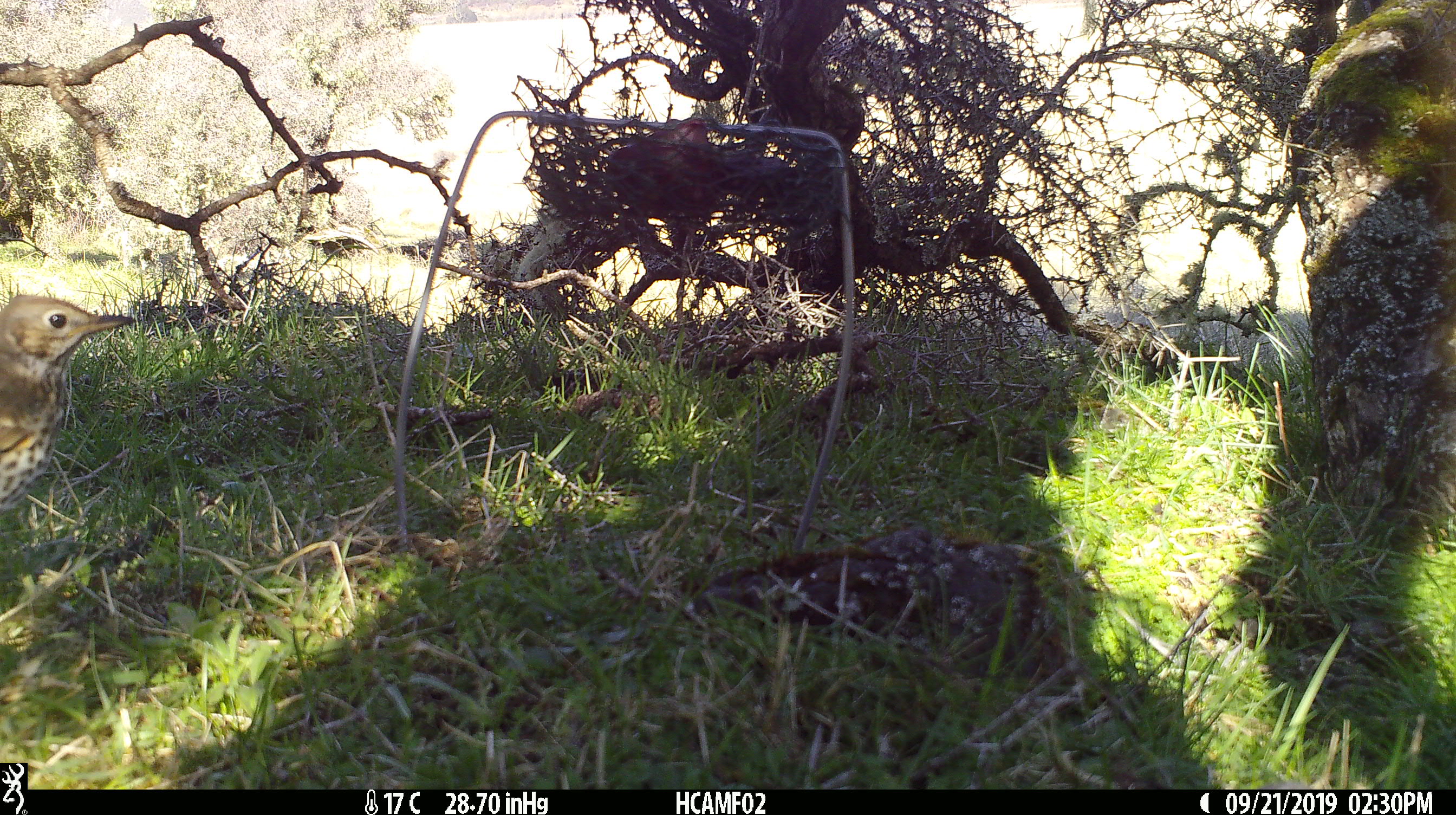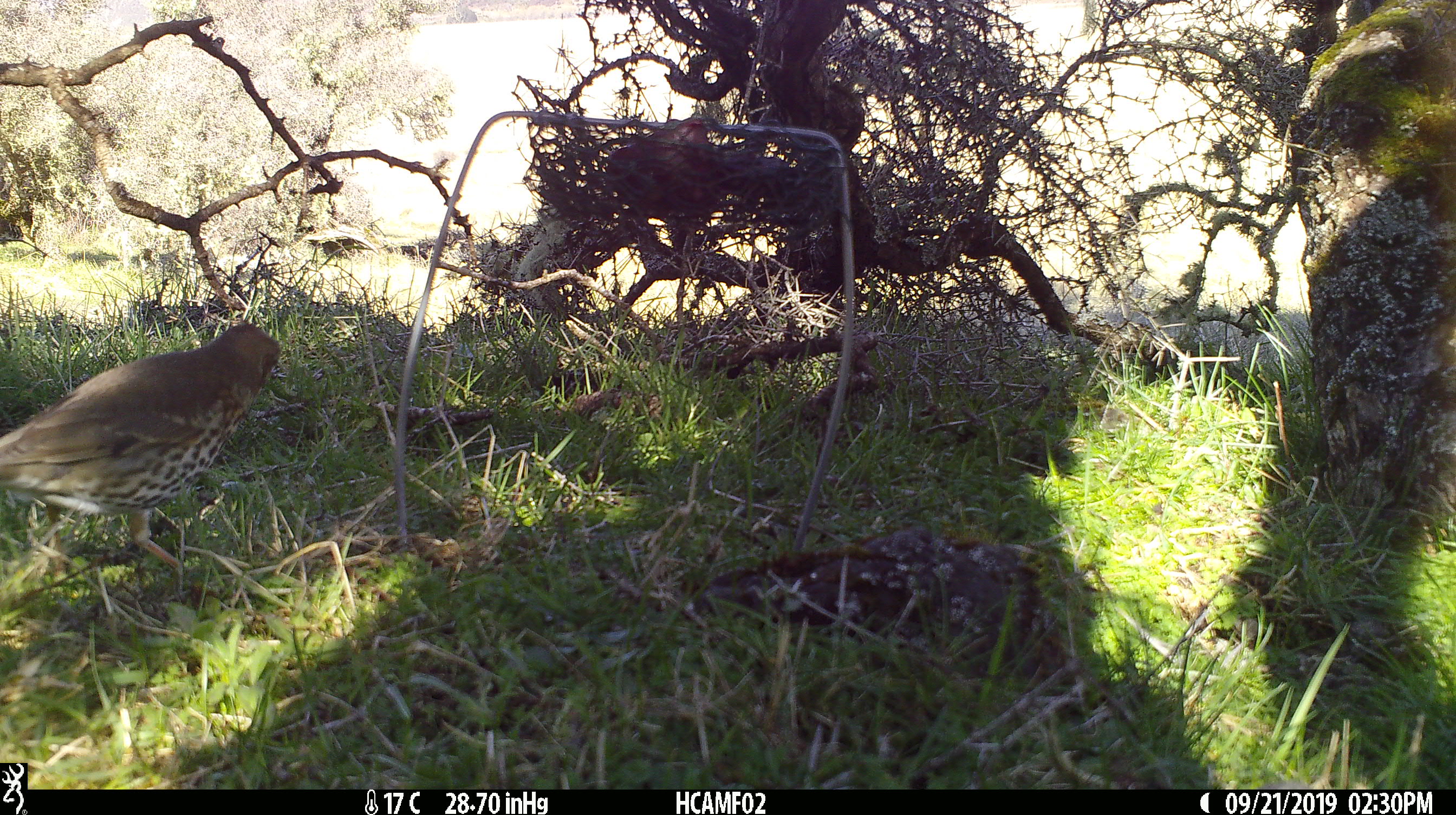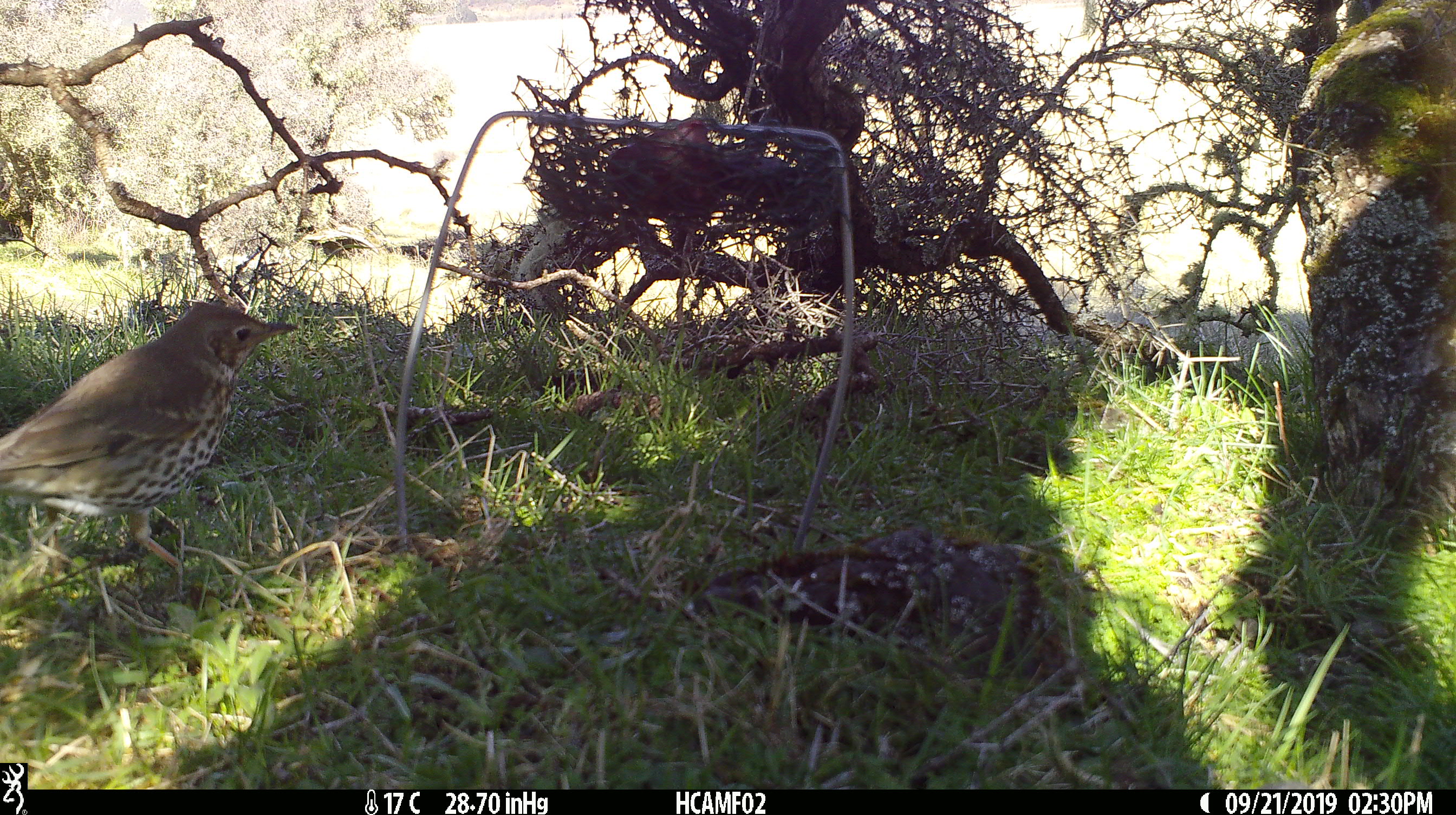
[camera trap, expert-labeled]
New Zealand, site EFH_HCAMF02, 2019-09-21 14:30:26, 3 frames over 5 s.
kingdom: Animalia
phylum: Chordata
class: Aves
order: Passeriformes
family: Turdidae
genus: Turdus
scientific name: Turdus philomelos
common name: song thrush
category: thrush